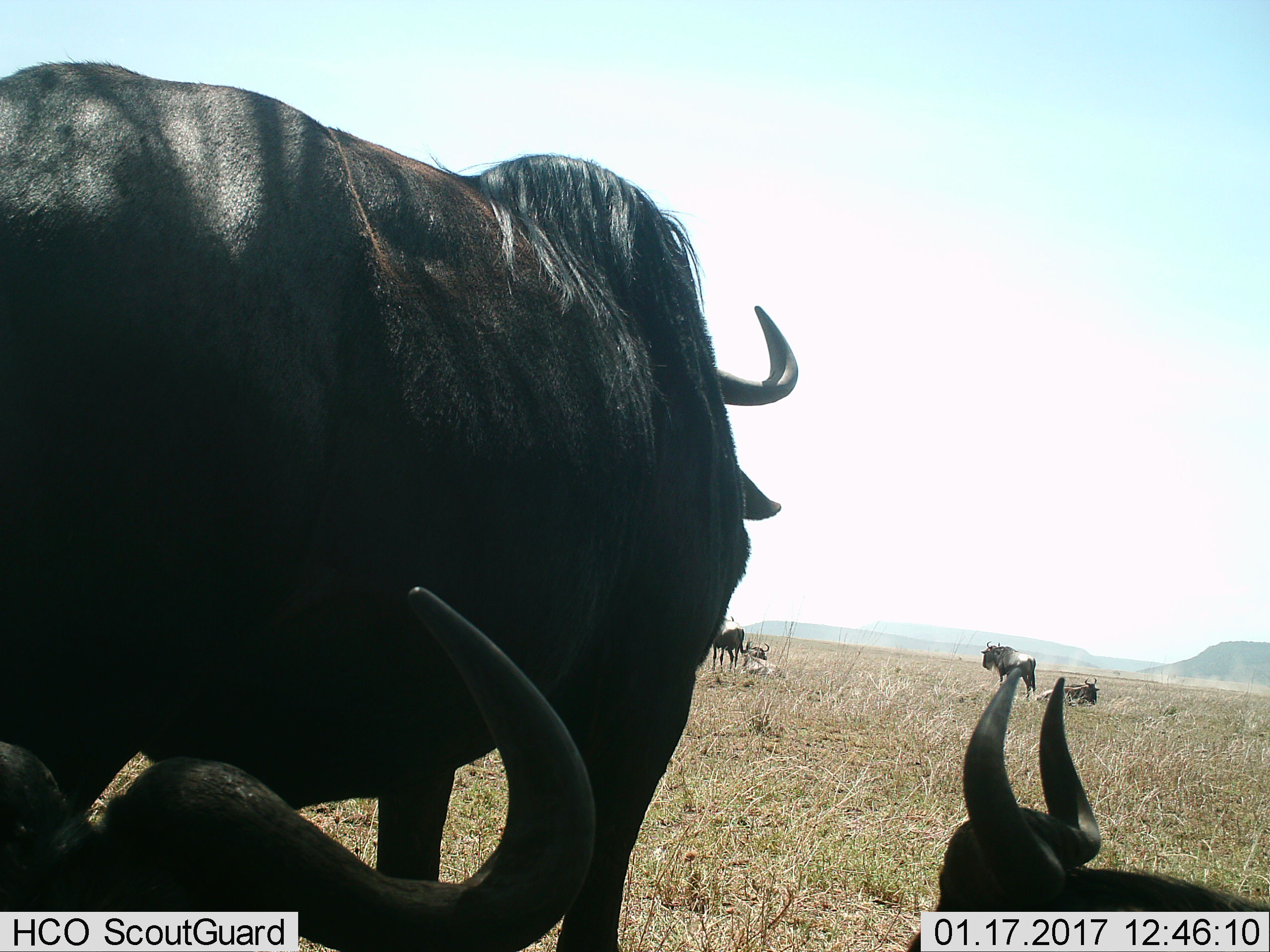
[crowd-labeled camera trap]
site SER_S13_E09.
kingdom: Animalia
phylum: Chordata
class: Mammalia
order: Artiodactyla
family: Bovidae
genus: Connochaetes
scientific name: Connochaetes taurinus taurinus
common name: blue wildebeest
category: wildebeestblue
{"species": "wildebeestblue (blue wildebeest) (Connochaetes taurinus taurinus)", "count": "7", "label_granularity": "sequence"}